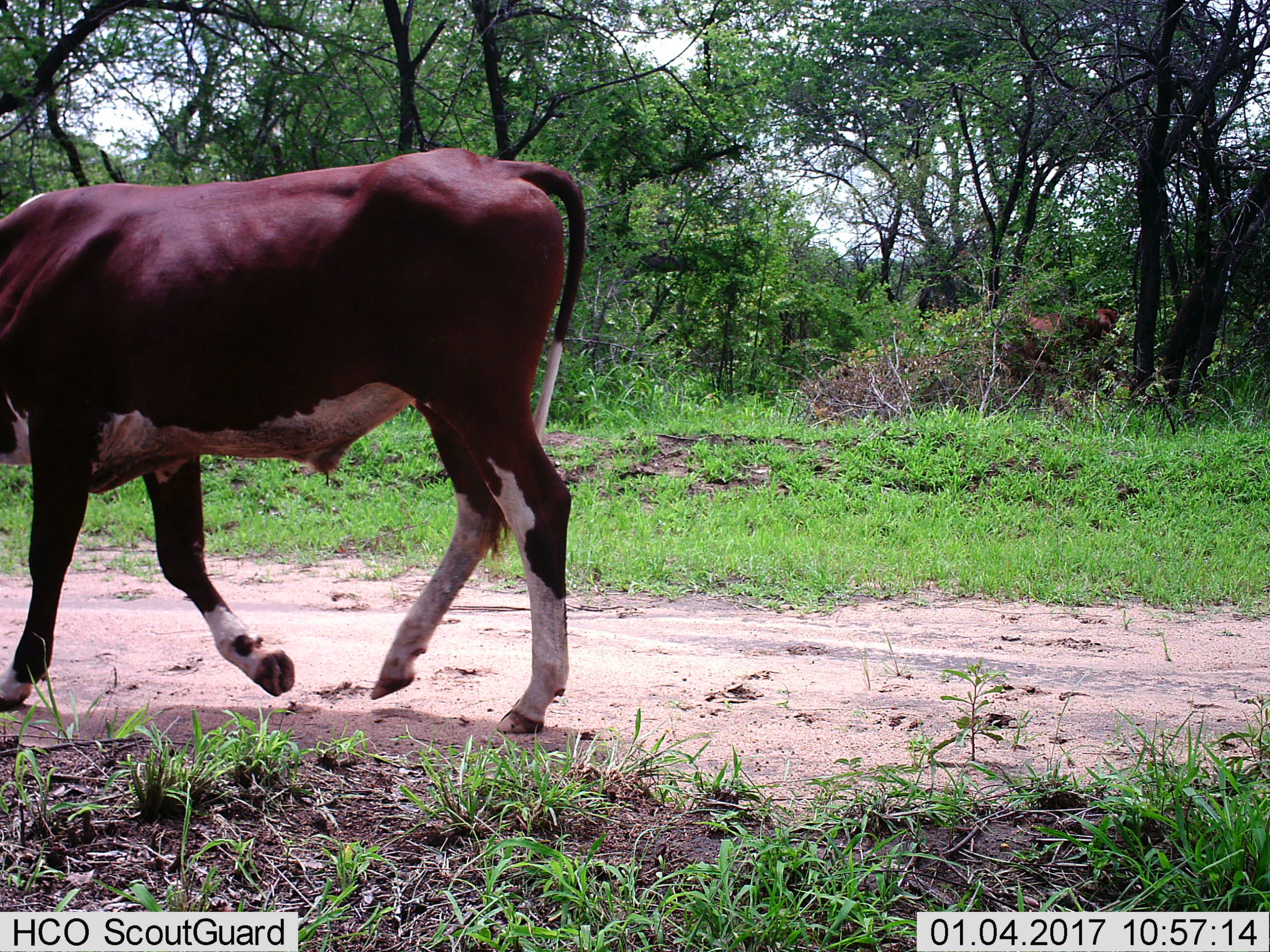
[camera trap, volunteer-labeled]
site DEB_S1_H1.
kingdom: Animalia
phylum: Chordata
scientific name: Vertebrata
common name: domestic animal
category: domesticanimal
Domesticanimal (domestic animal) (Vertebrata), count 1. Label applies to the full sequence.